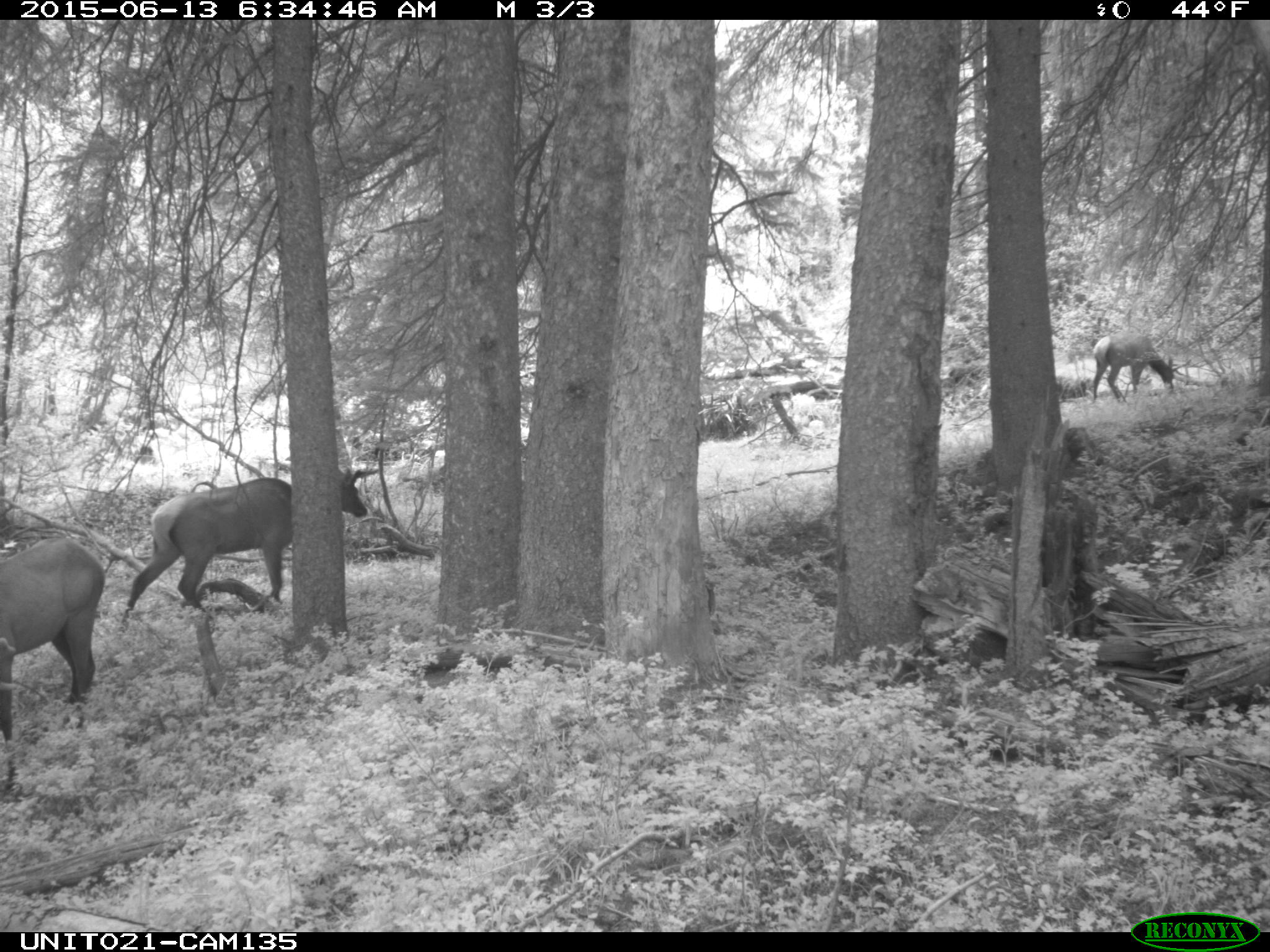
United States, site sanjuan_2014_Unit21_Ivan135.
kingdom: Animalia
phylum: Chordata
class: Mammalia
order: Artiodactyla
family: Cervidae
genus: Cervus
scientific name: Cervus elaphus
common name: red deer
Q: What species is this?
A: Cervus elaphus (red deer).